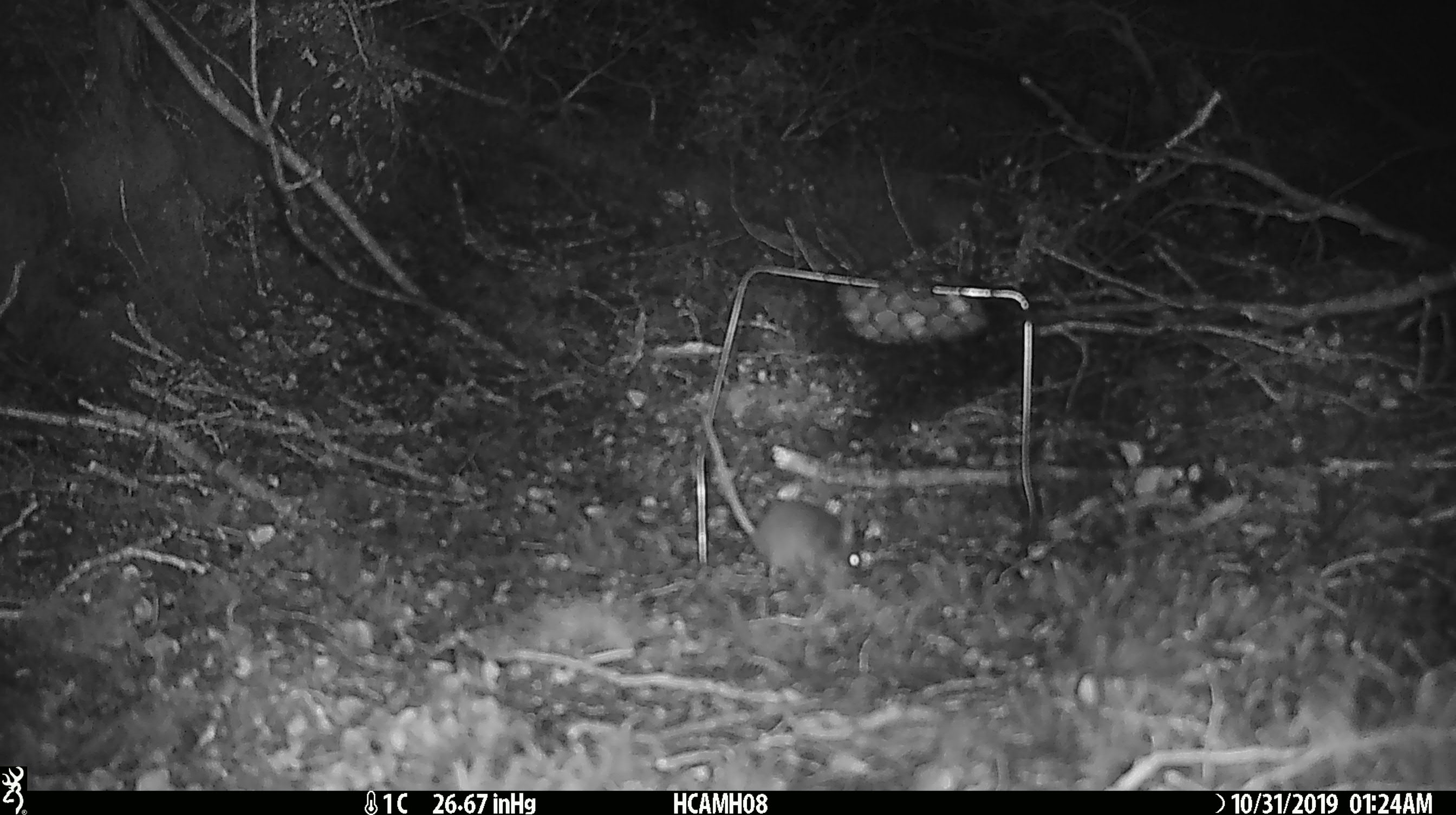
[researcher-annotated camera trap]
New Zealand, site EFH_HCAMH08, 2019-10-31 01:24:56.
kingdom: Animalia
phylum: Chordata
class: Mammalia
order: Rodentia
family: Muridae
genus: Mus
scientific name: Mus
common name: mouse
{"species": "mouse (Mus)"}